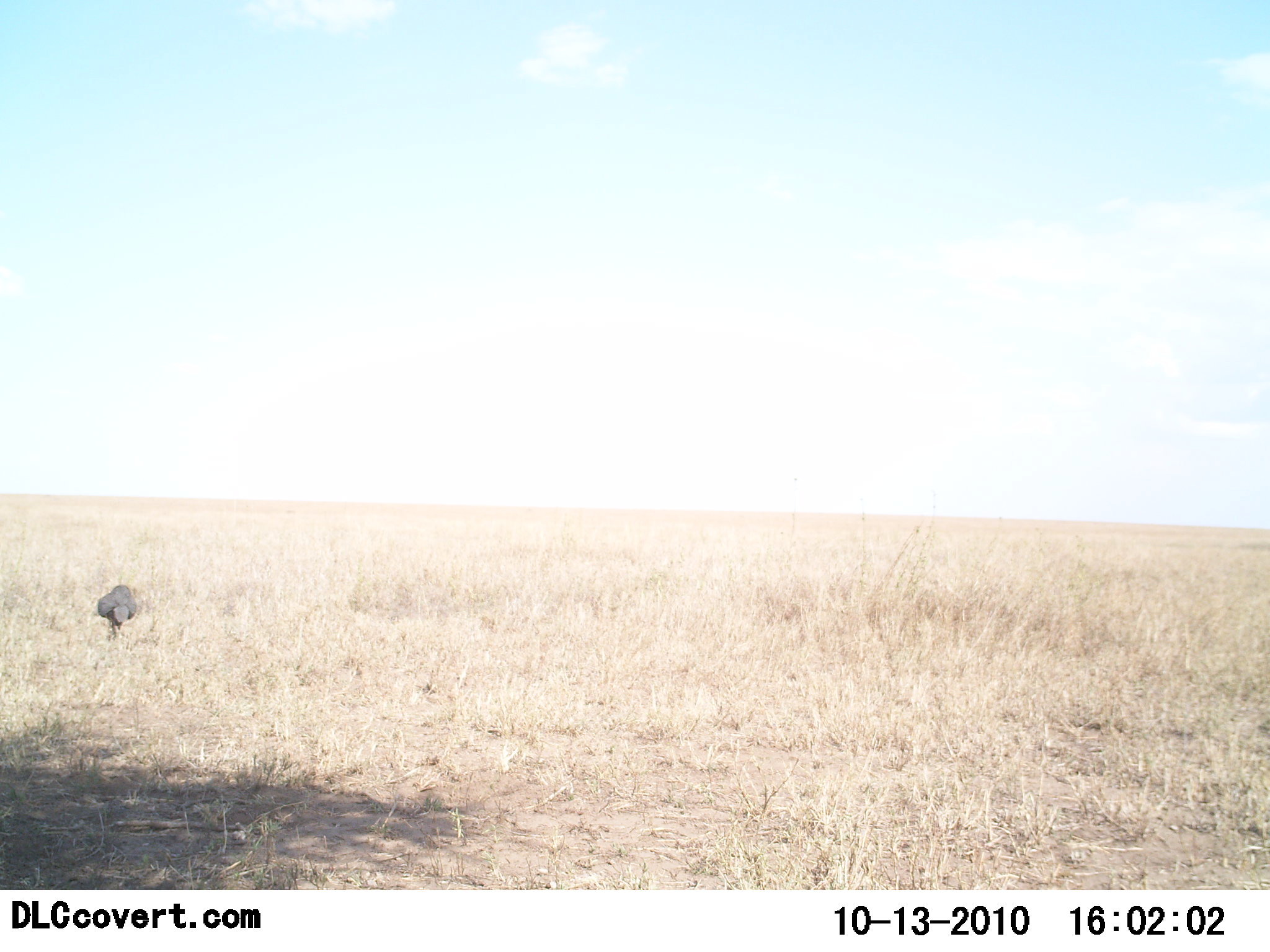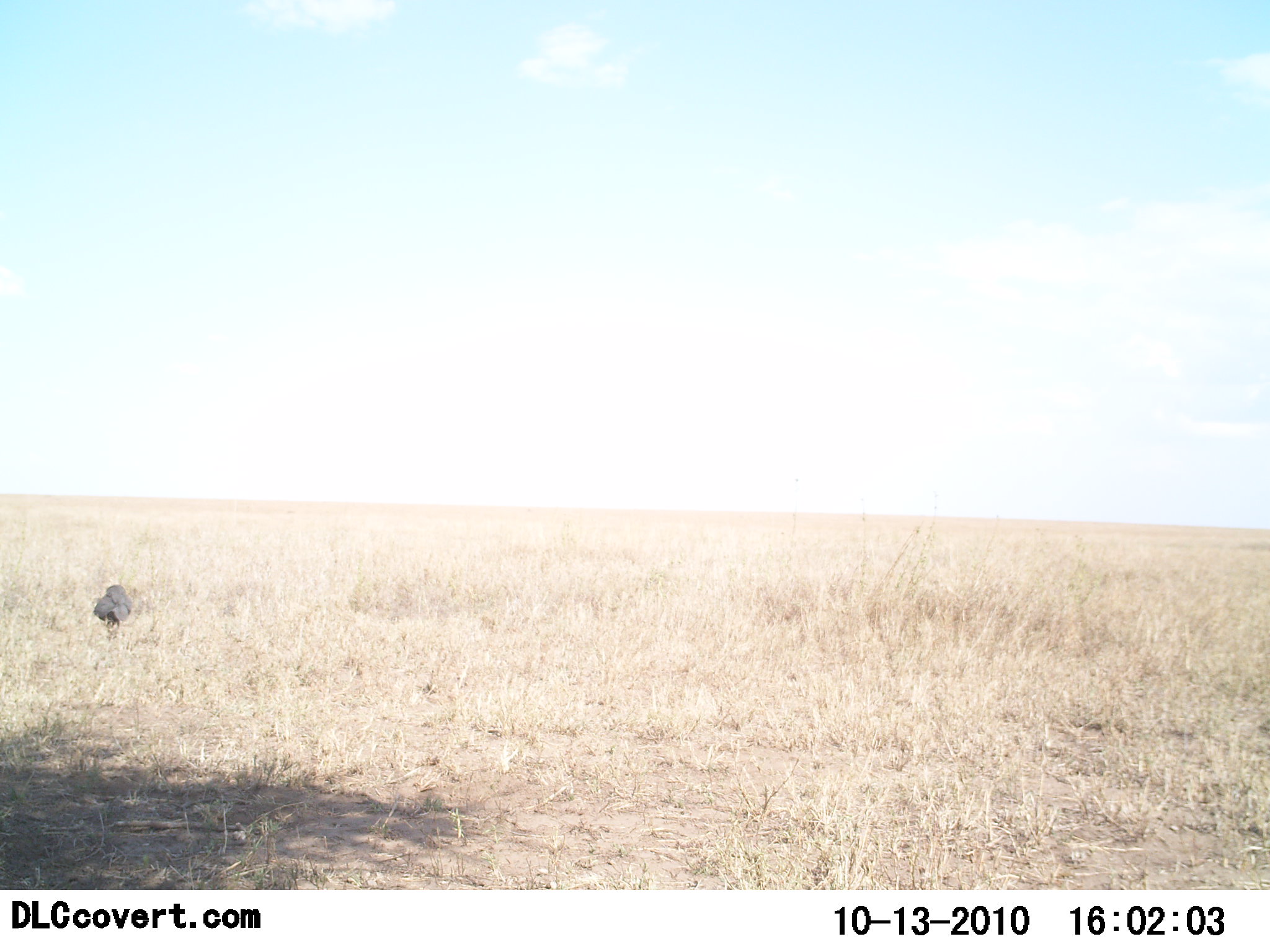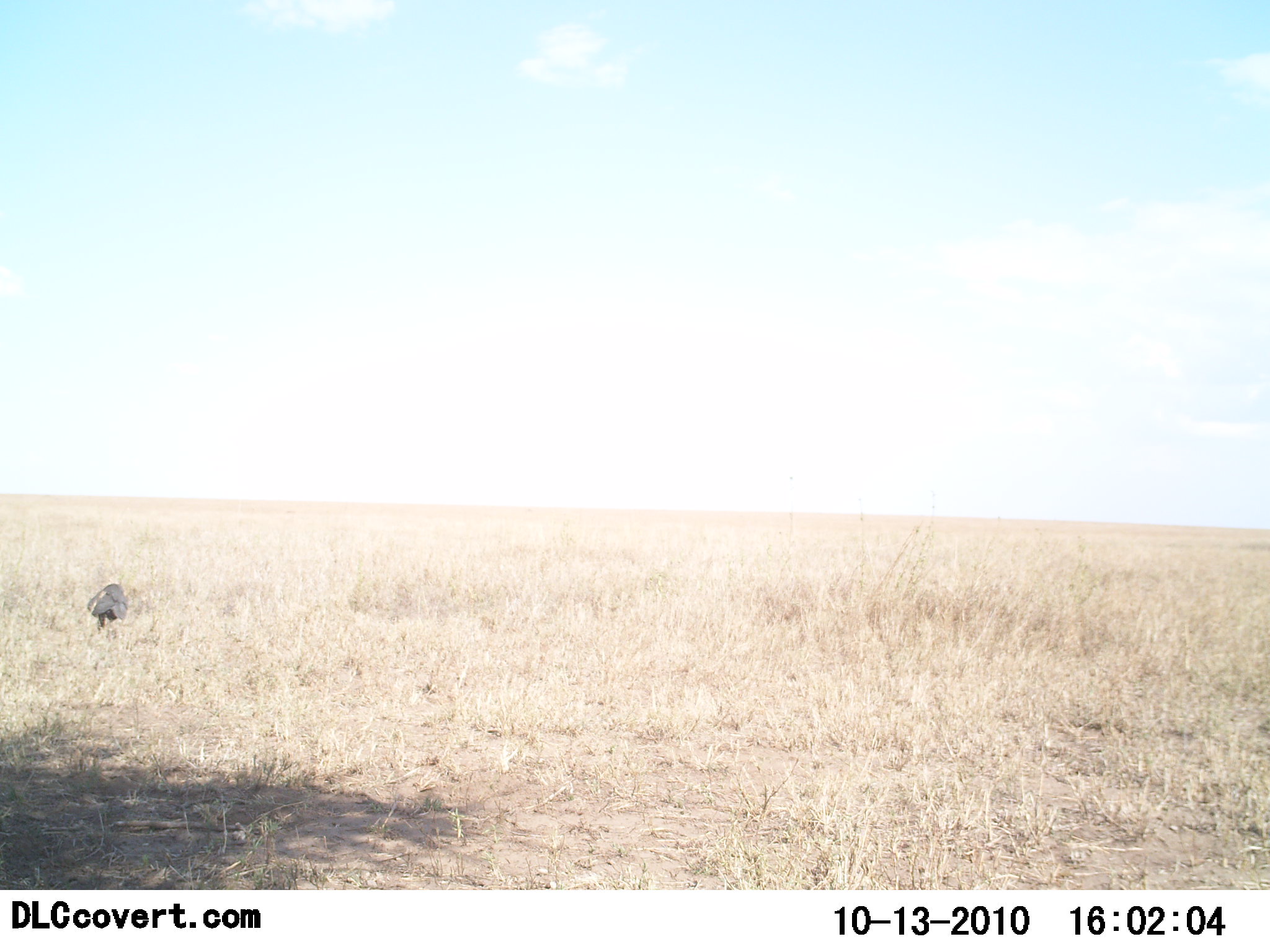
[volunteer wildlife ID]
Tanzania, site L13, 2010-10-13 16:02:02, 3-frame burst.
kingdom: Animalia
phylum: Chordata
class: Aves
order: Galliformes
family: Numididae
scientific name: Numididae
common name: guinea fowl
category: guineafowl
Guineafowl (guinea fowl) (Numididae), count 1. Behavior (volunteer vote fractions): standing 33%, resting 0%, moving 44%, interacting 0%. Young present (vote fraction): 0%. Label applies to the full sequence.